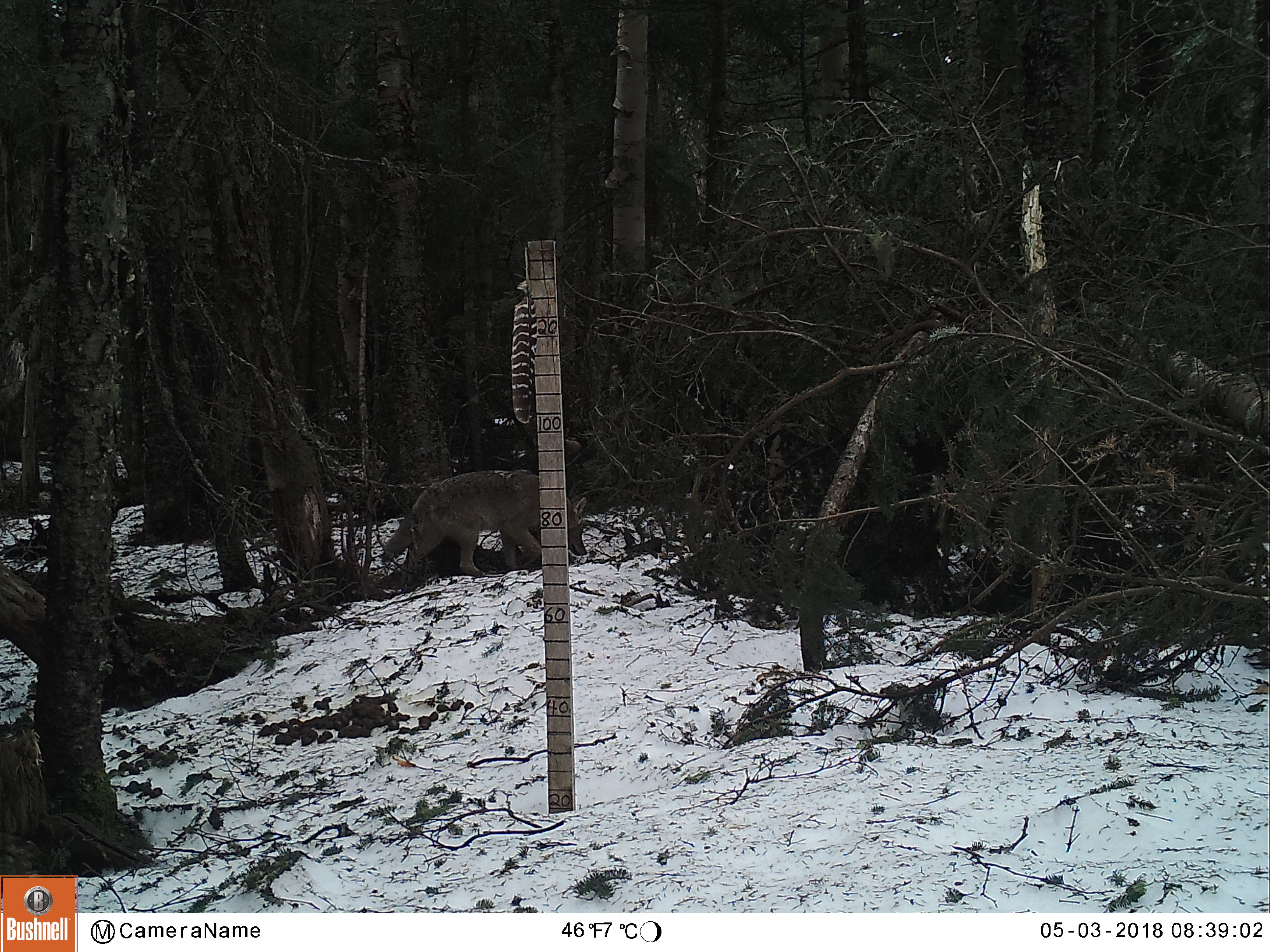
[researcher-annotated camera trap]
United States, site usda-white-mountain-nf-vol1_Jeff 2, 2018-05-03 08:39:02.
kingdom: Animalia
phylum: Chordata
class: Mammalia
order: Carnivora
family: Canidae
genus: Canis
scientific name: Canis latrans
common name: coyote